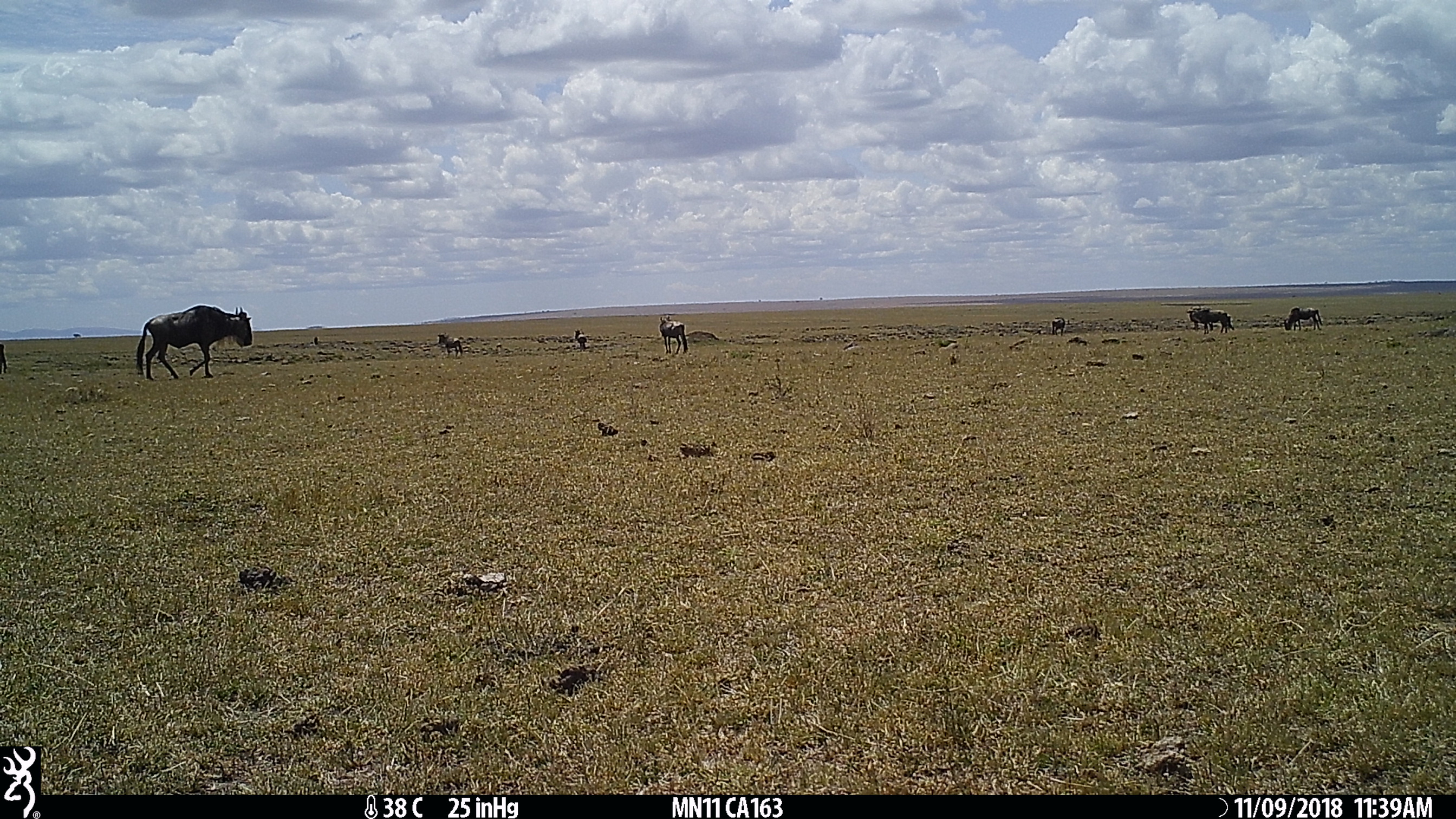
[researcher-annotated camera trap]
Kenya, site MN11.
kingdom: Animalia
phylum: Chordata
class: Mammalia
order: Artiodactyla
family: Bovidae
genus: Connochaetes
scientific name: Connochaetes taurinus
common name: blue wildebeest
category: wildebeest